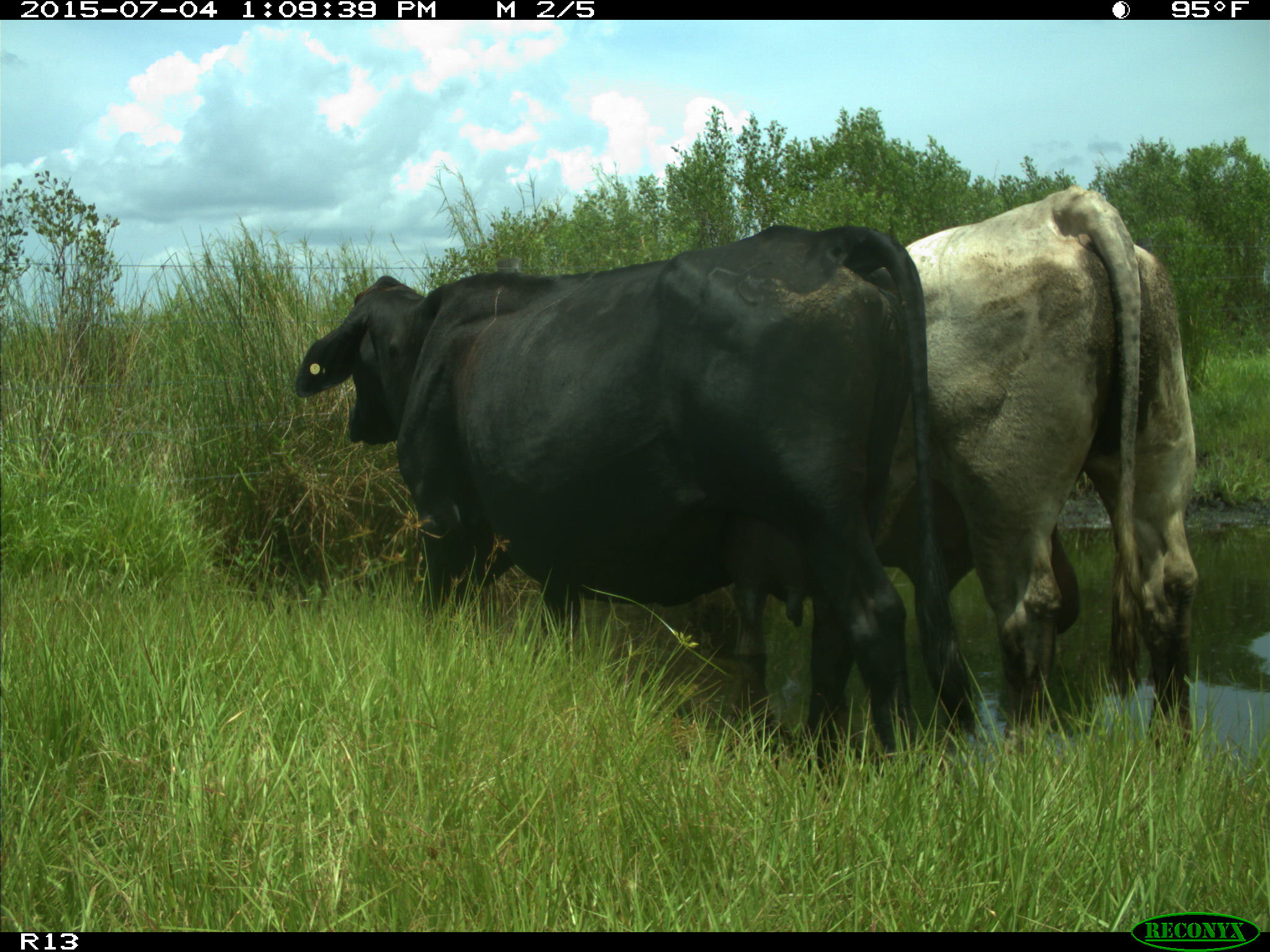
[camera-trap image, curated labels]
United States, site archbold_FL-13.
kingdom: Animalia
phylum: Chordata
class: Mammalia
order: Artiodactyla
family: Bovidae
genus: Bos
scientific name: Bos taurus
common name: domestic cow